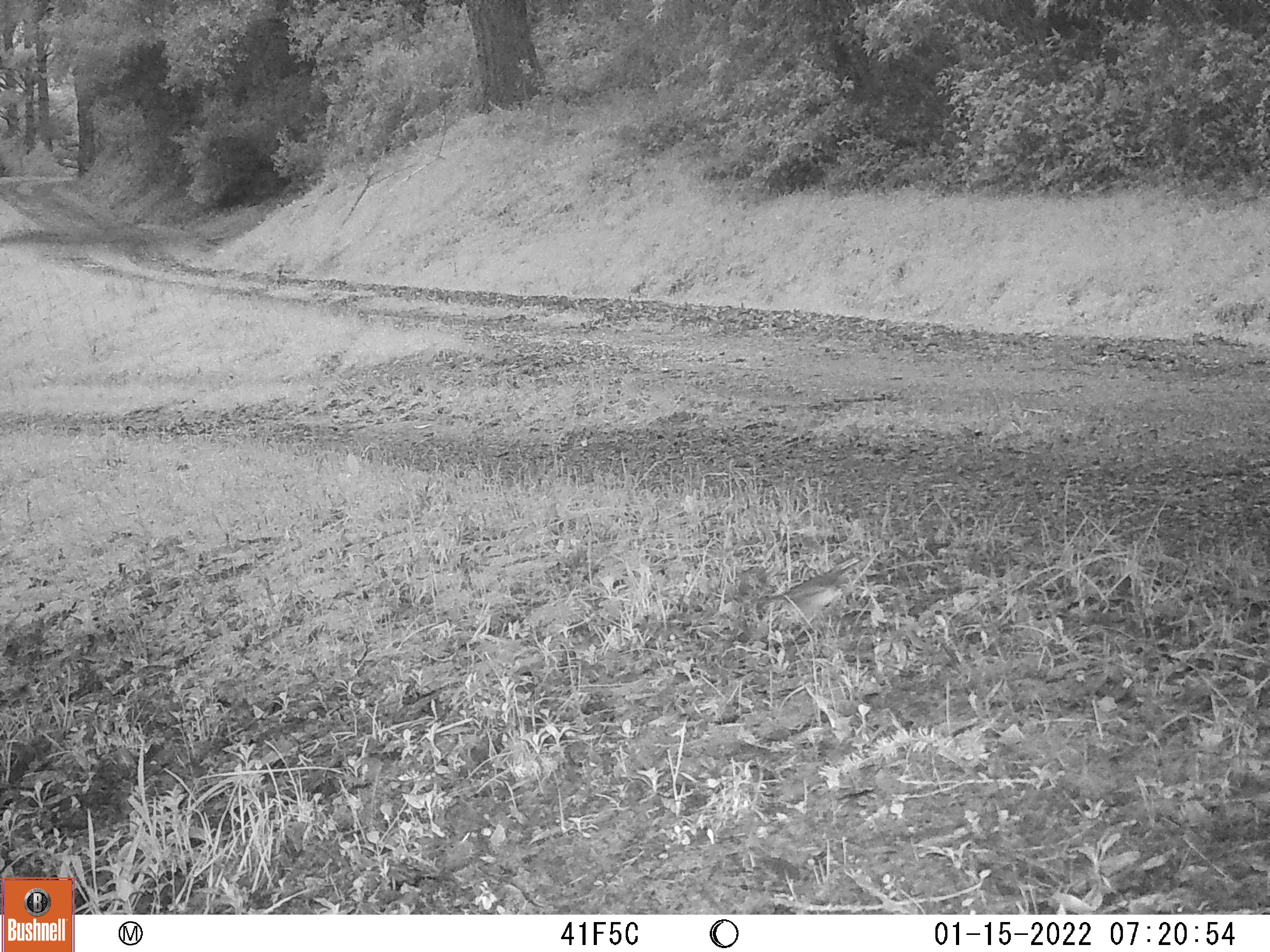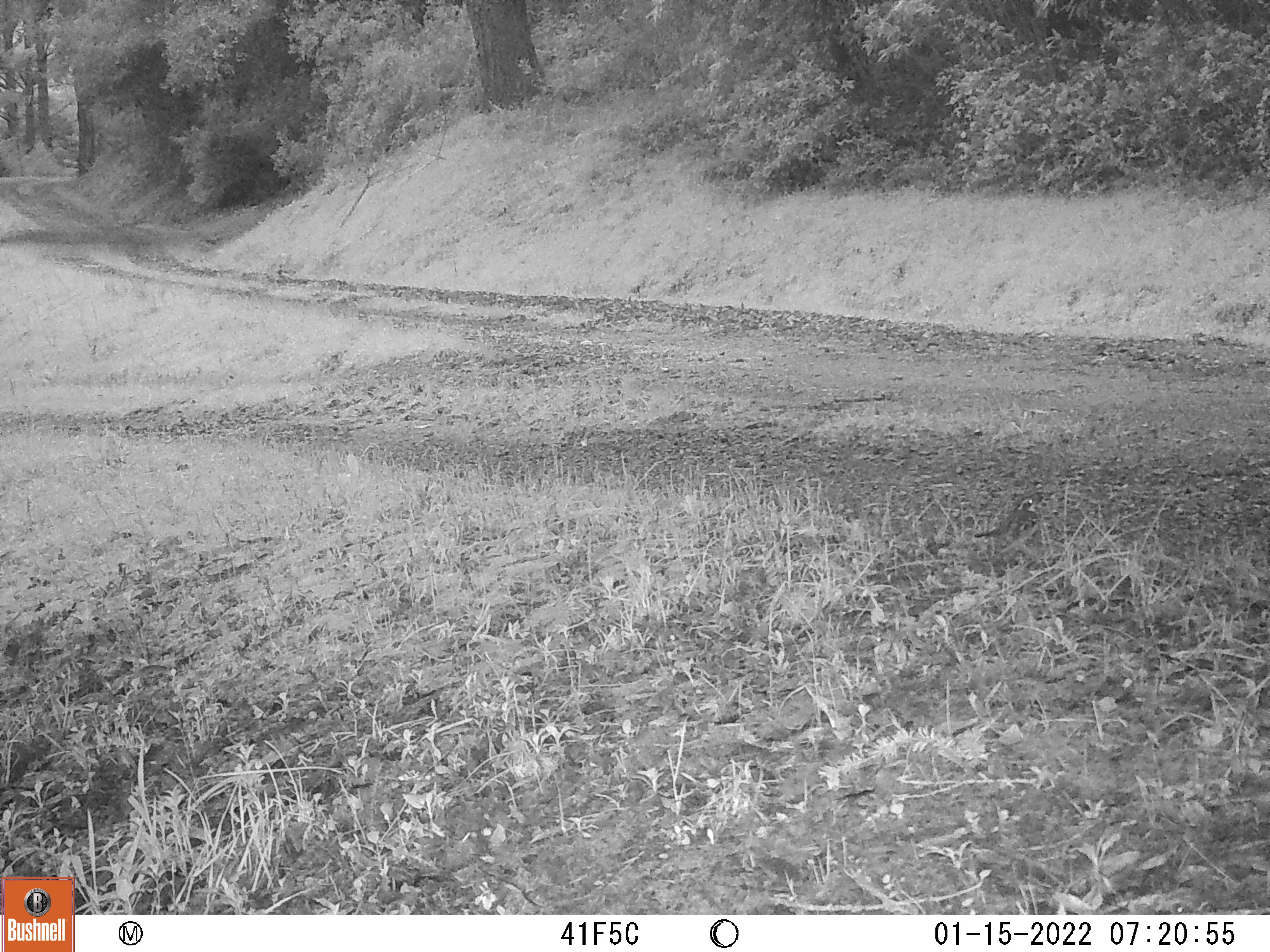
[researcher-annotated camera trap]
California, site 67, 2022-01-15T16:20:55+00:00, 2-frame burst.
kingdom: Animalia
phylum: Chordata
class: Aves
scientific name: Aves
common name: bird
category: unknown bird